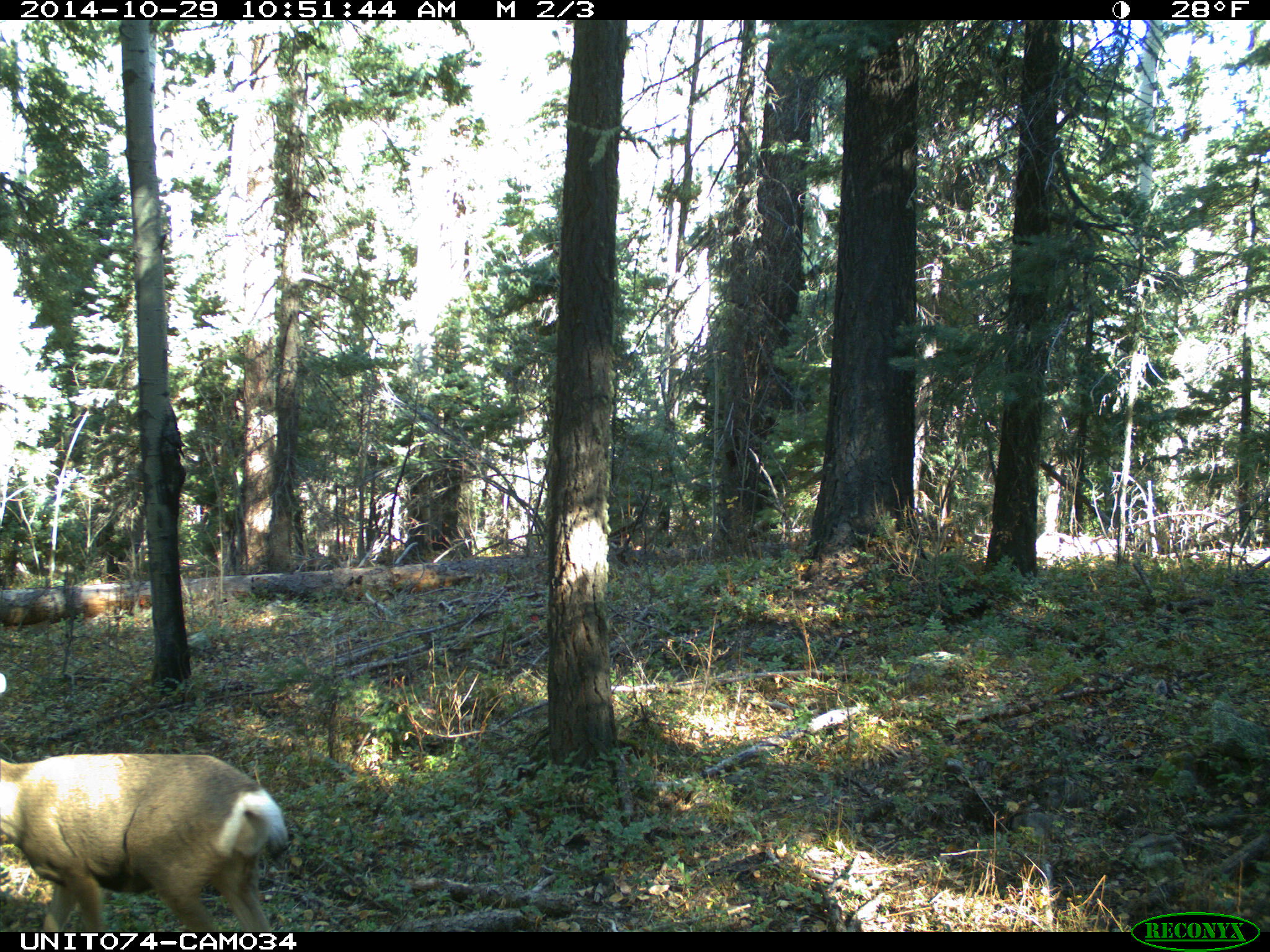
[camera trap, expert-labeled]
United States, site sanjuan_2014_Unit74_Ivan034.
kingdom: Animalia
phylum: Chordata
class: Mammalia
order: Artiodactyla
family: Cervidae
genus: Odocoileus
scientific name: Odocoileus hemionus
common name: mule deer